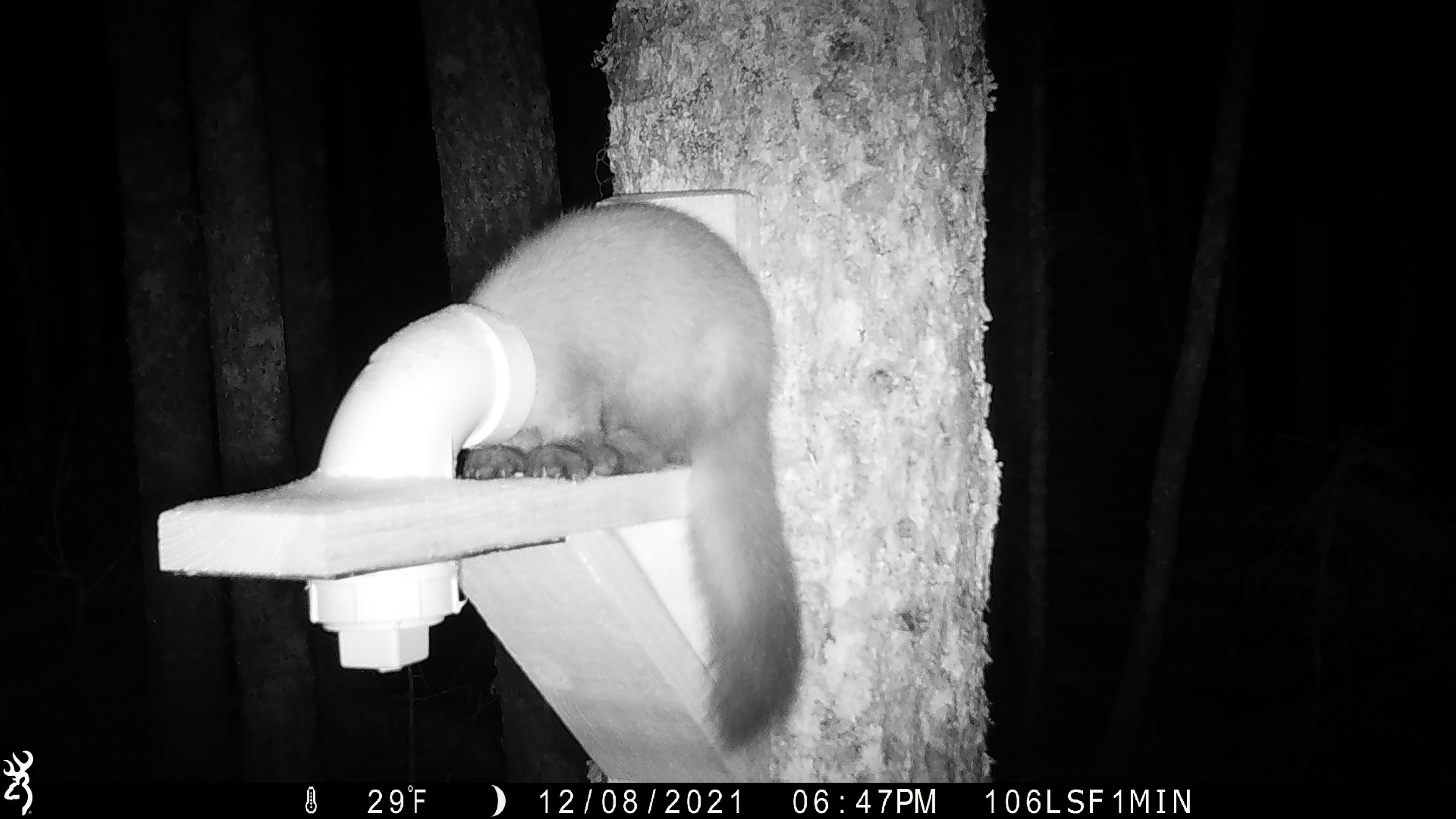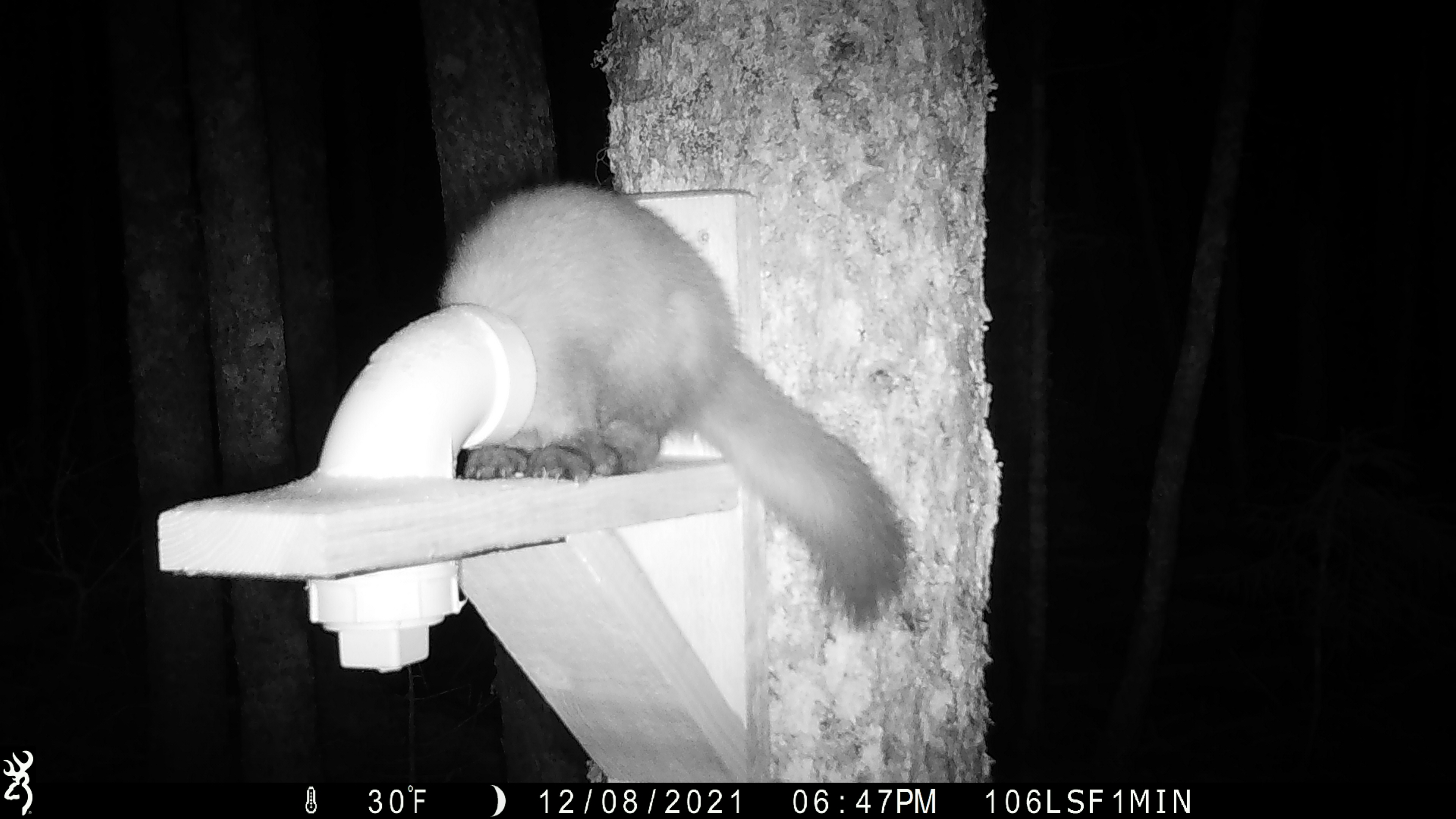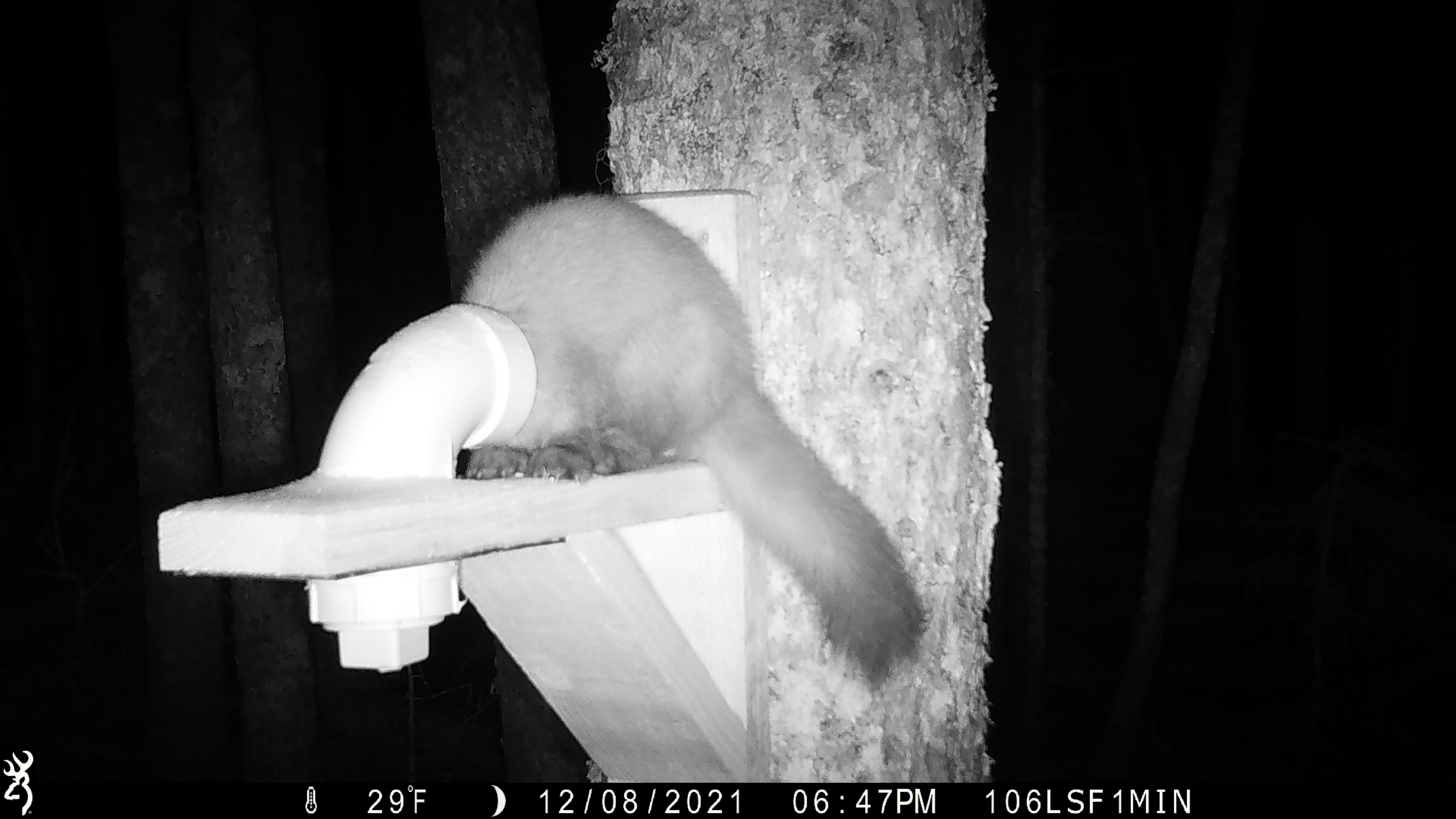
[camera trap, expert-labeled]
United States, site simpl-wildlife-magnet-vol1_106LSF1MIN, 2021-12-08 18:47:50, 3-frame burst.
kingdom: Animalia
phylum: Chordata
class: Mammalia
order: Carnivora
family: Mustelidae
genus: Martes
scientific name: Martes americana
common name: american marten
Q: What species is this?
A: American marten (Martes americana).